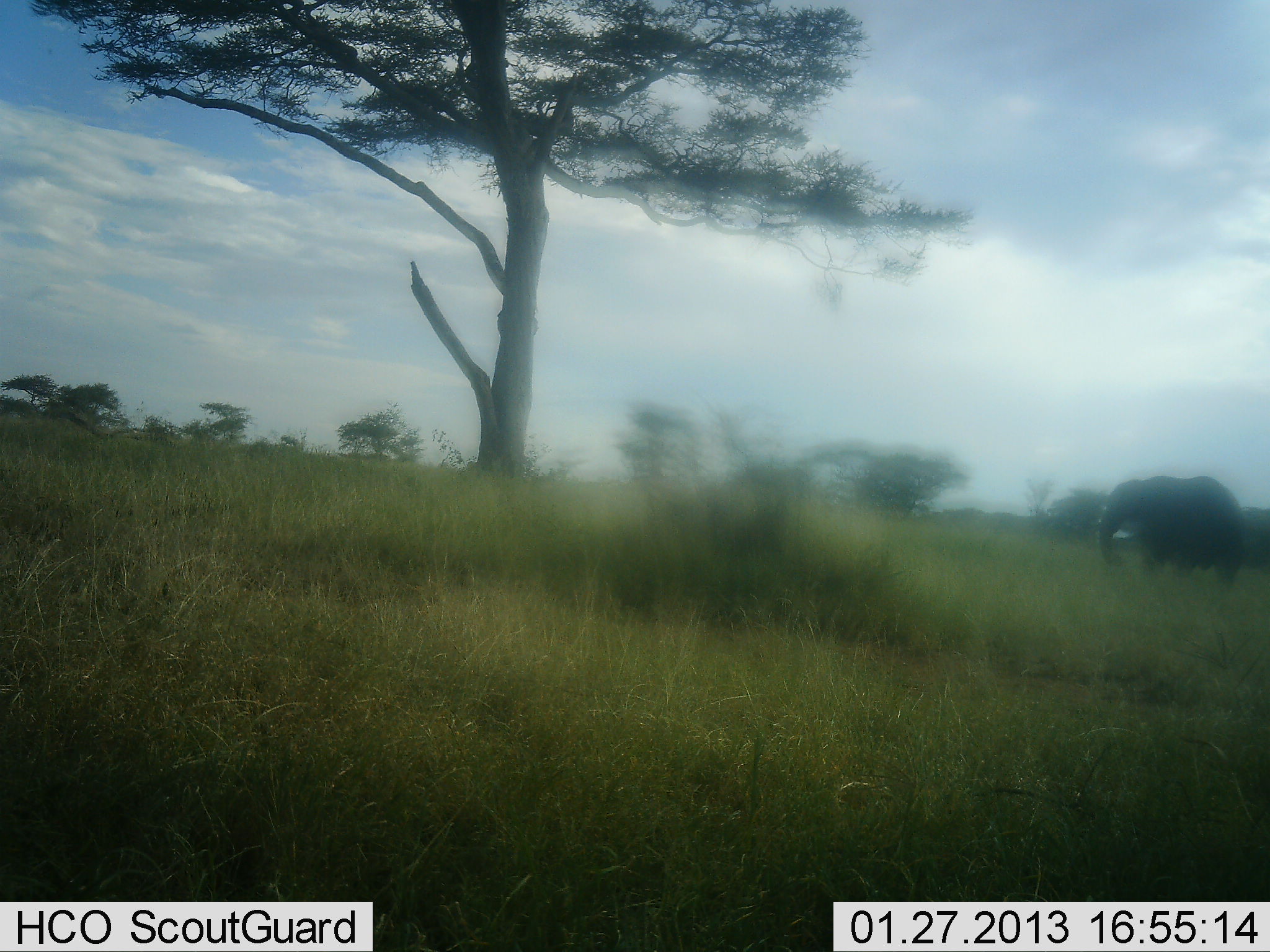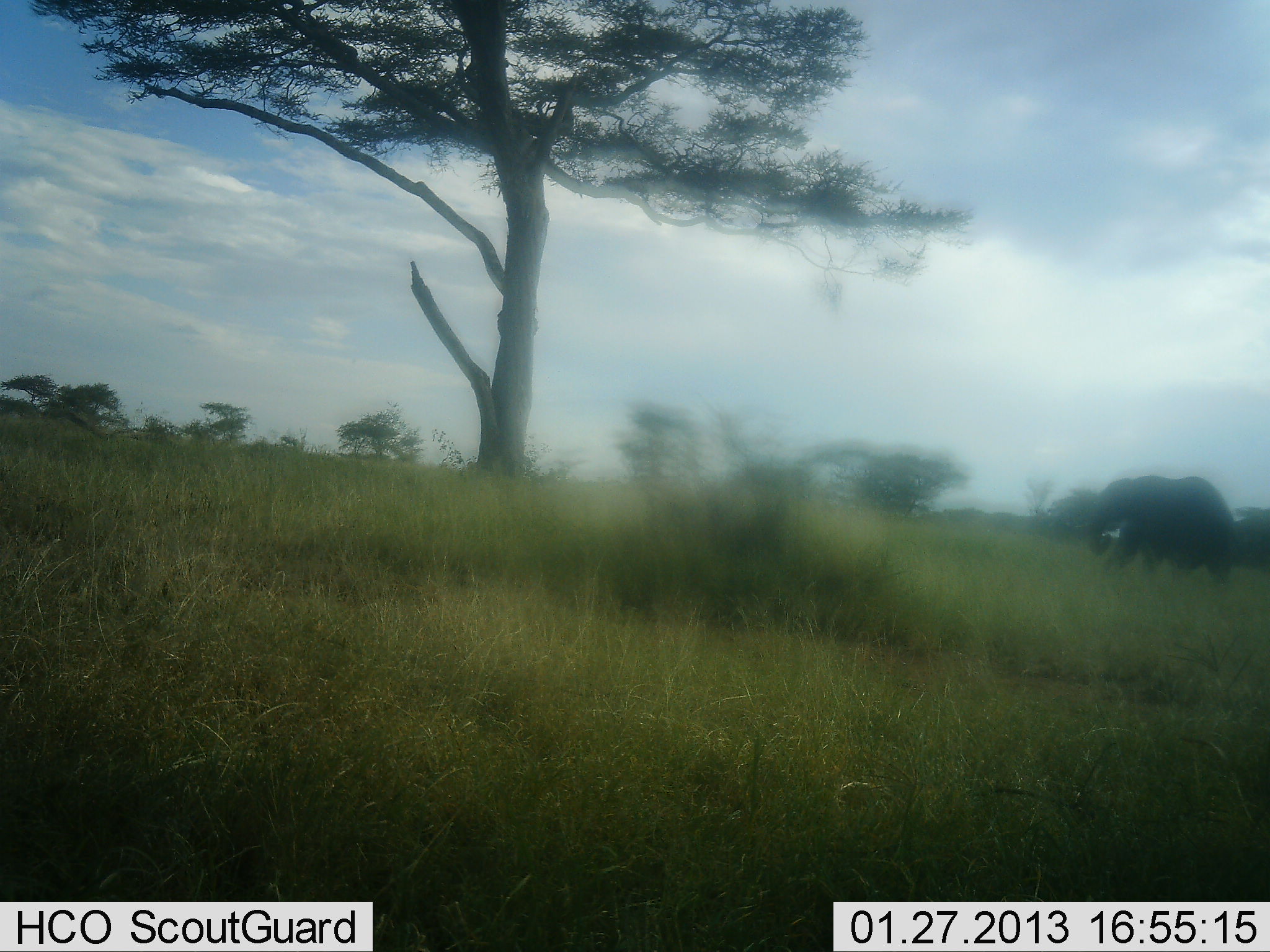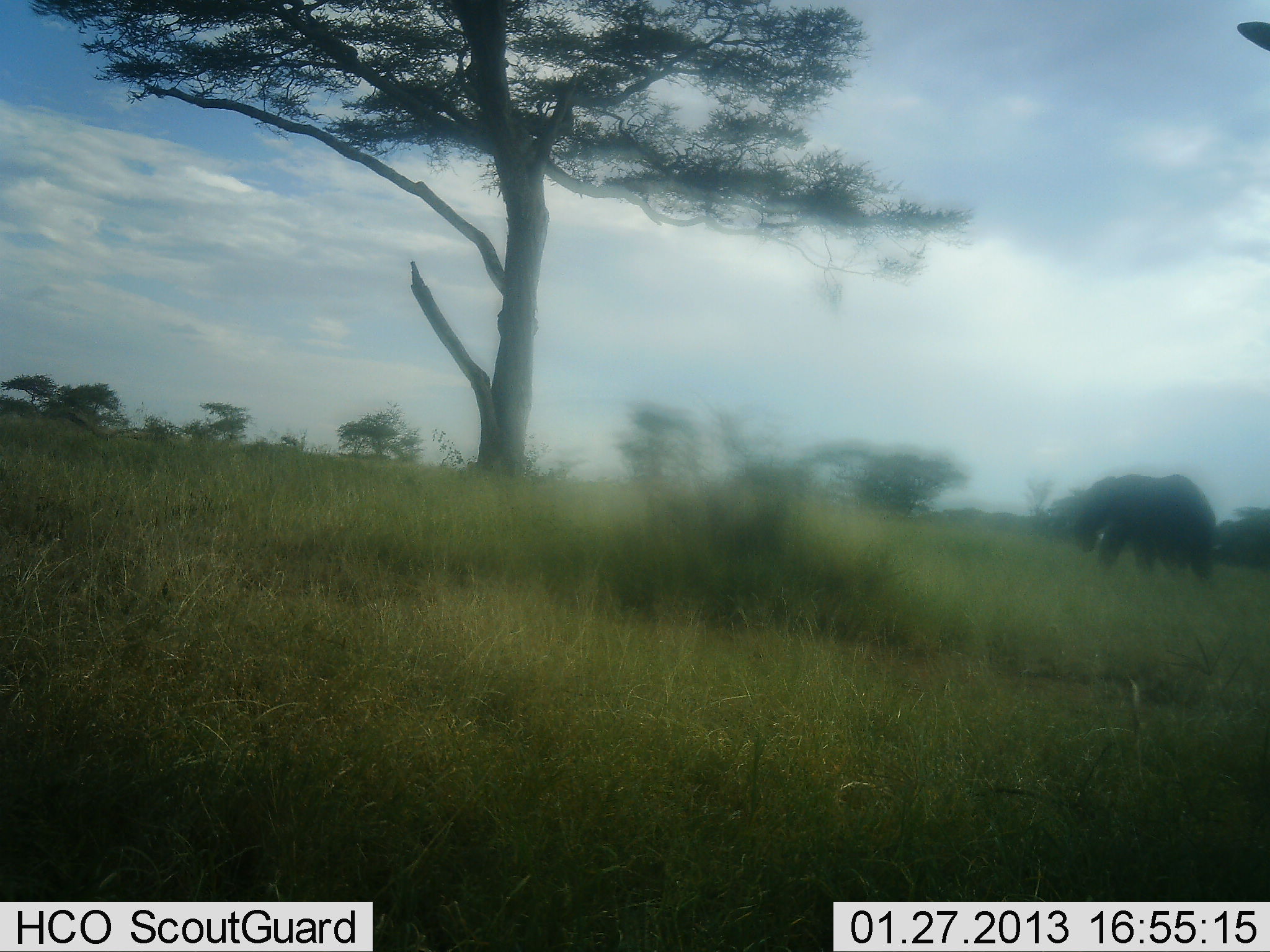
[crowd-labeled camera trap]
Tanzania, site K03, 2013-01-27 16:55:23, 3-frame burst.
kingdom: Animalia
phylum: Chordata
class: Mammalia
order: Proboscidea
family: Elephantidae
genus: Loxodonta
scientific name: Loxodonta africana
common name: african bush elephant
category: elephant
Elephant (african bush elephant) (Loxodonta africana), count 1. Behavior (volunteer vote fractions): standing 3%, resting 0%, moving 86%, interacting 0%. Young present (vote fraction): 3%. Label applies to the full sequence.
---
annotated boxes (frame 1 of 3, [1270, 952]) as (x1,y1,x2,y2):
animal: (1096,475,1245,589)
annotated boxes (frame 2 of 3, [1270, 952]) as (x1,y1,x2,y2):
animal: (1085,474,1238,587)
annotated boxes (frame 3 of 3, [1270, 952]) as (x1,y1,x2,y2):
animal: (1071,473,1218,582)